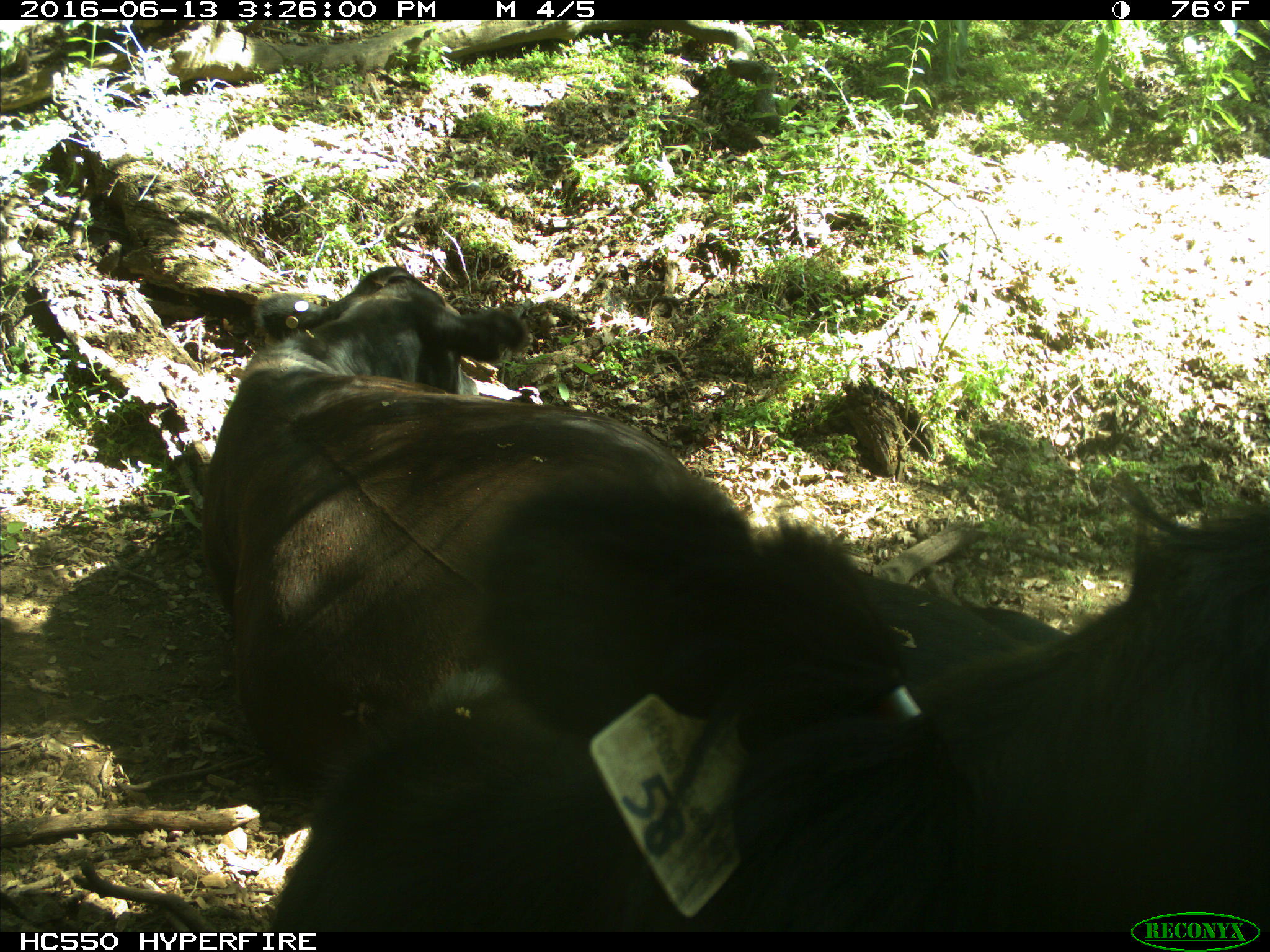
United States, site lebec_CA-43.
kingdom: Animalia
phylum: Chordata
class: Mammalia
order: Artiodactyla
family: Bovidae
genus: Bos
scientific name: Bos taurus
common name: domestic cow